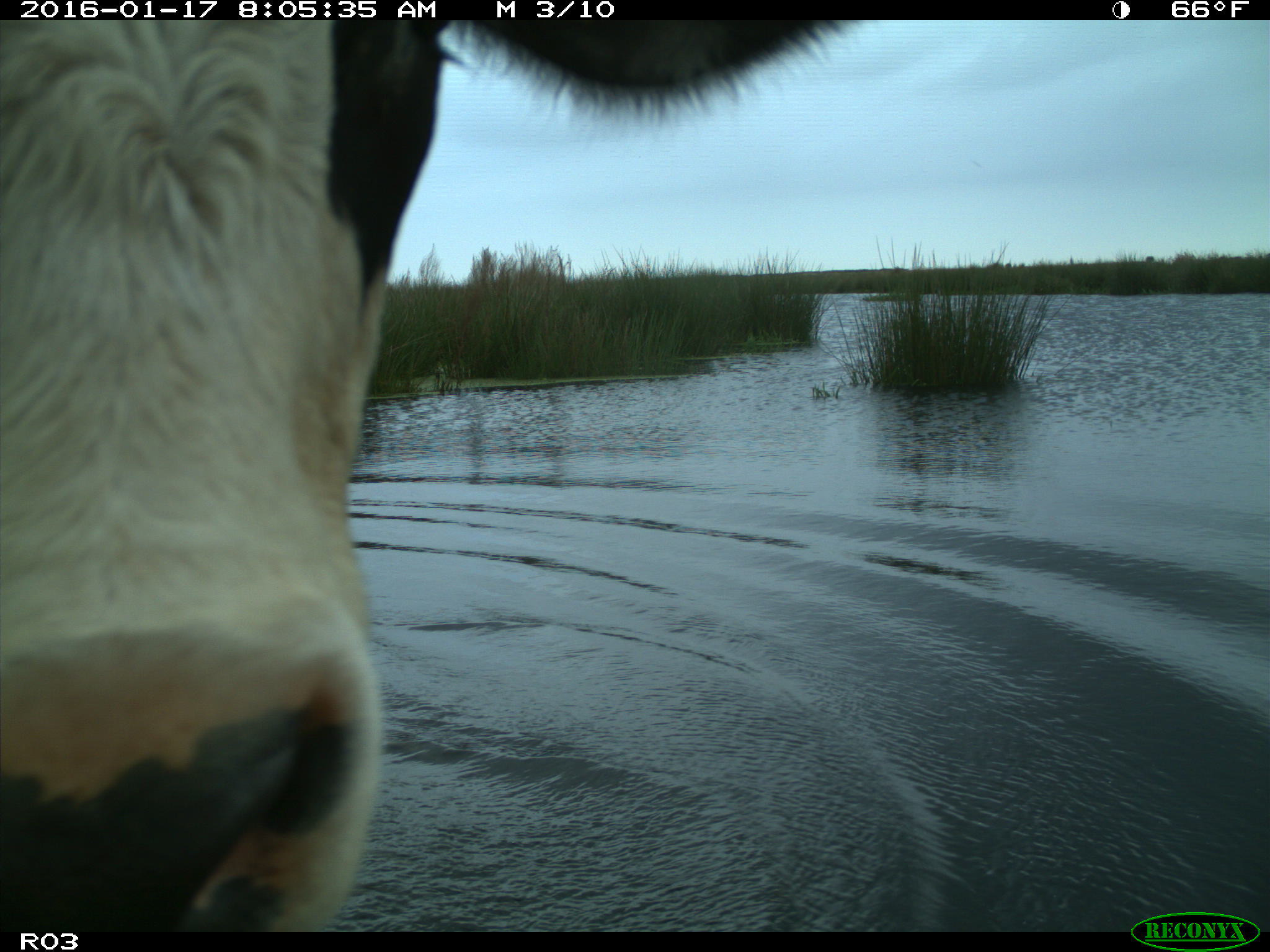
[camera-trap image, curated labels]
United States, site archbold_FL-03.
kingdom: Animalia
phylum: Chordata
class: Mammalia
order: Artiodactyla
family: Bovidae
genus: Bos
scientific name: Bos taurus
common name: domestic cow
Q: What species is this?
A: Bos taurus (domestic cow).